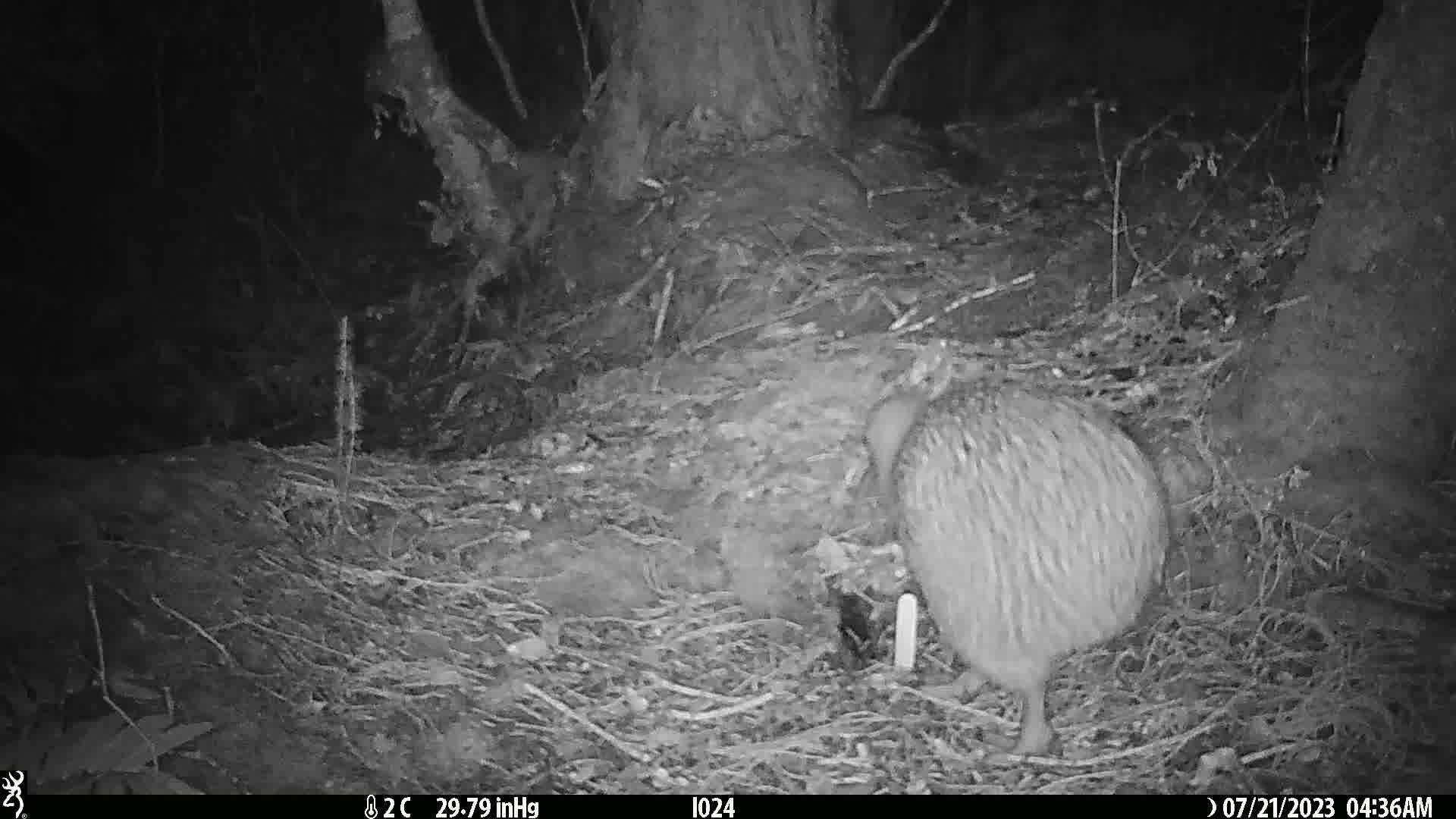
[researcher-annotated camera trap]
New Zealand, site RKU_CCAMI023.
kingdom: Animalia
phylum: Chordata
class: Aves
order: Apterygiformes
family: Apterygidae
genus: Apteryx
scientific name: Apteryx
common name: kiwi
Kiwi (Apteryx).